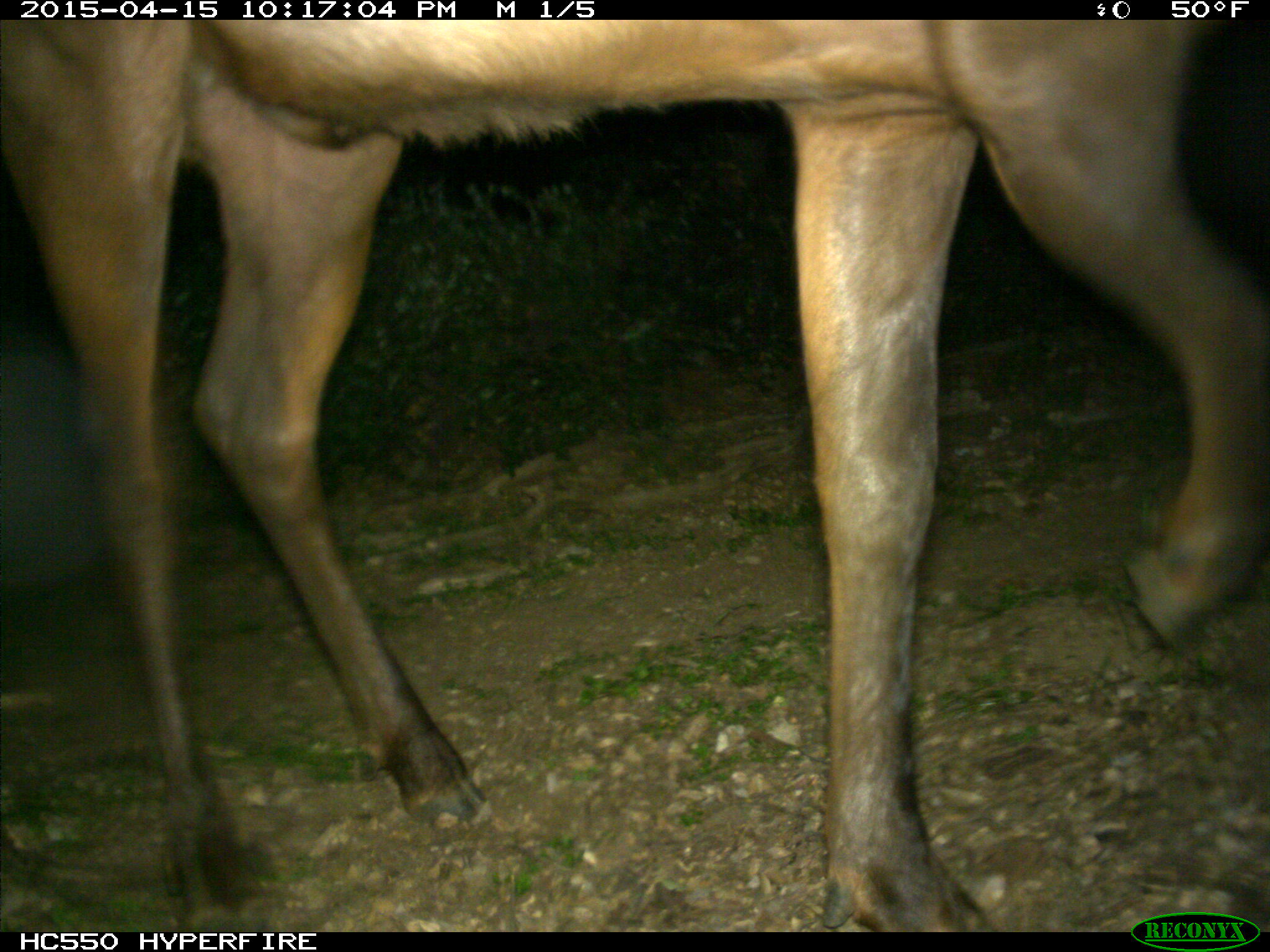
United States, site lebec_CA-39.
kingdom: Animalia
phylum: Chordata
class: Mammalia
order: Artiodactyla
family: Cervidae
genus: Cervus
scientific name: Cervus canadensis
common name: elk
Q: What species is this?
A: Cervus canadensis (elk).